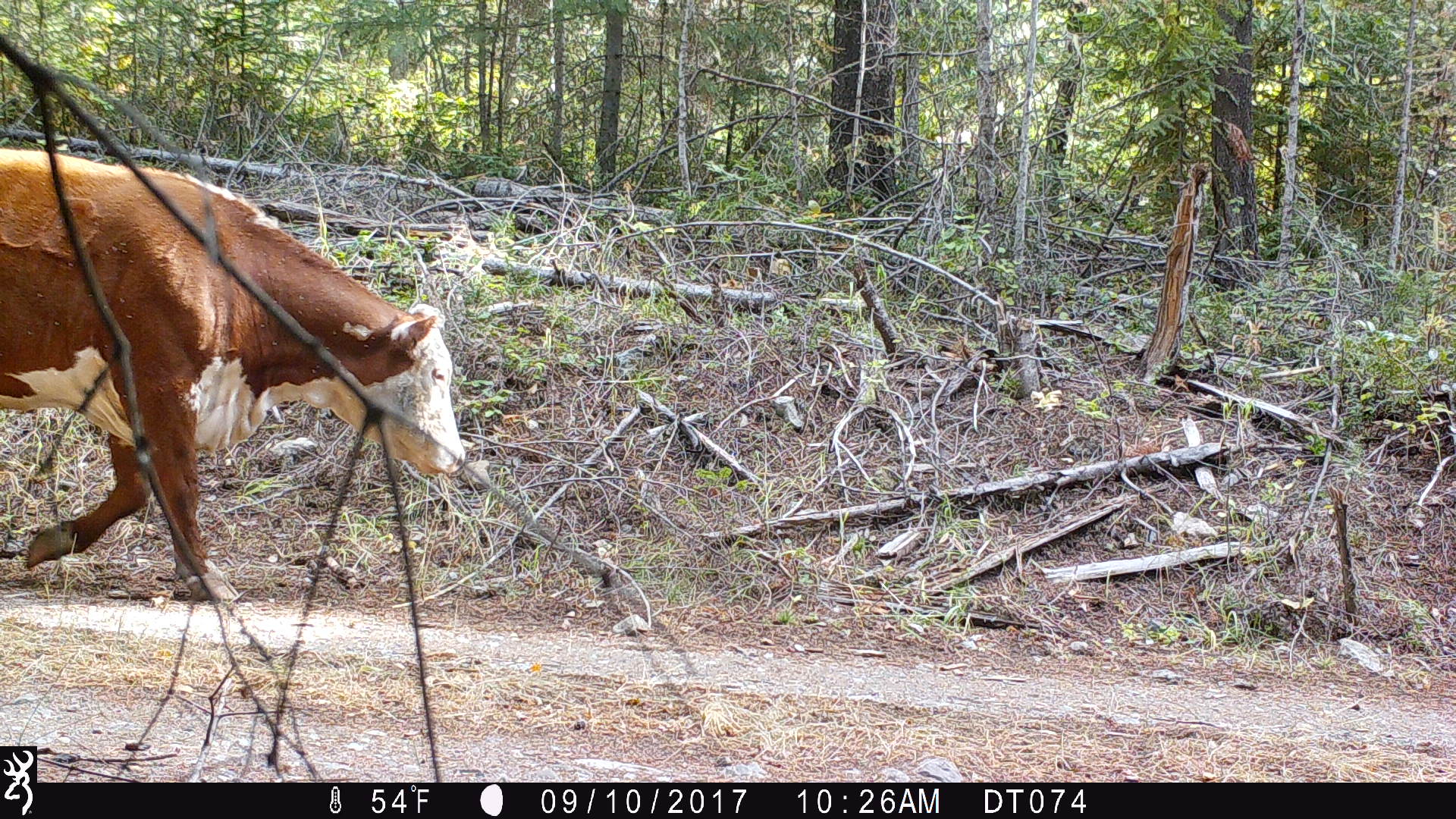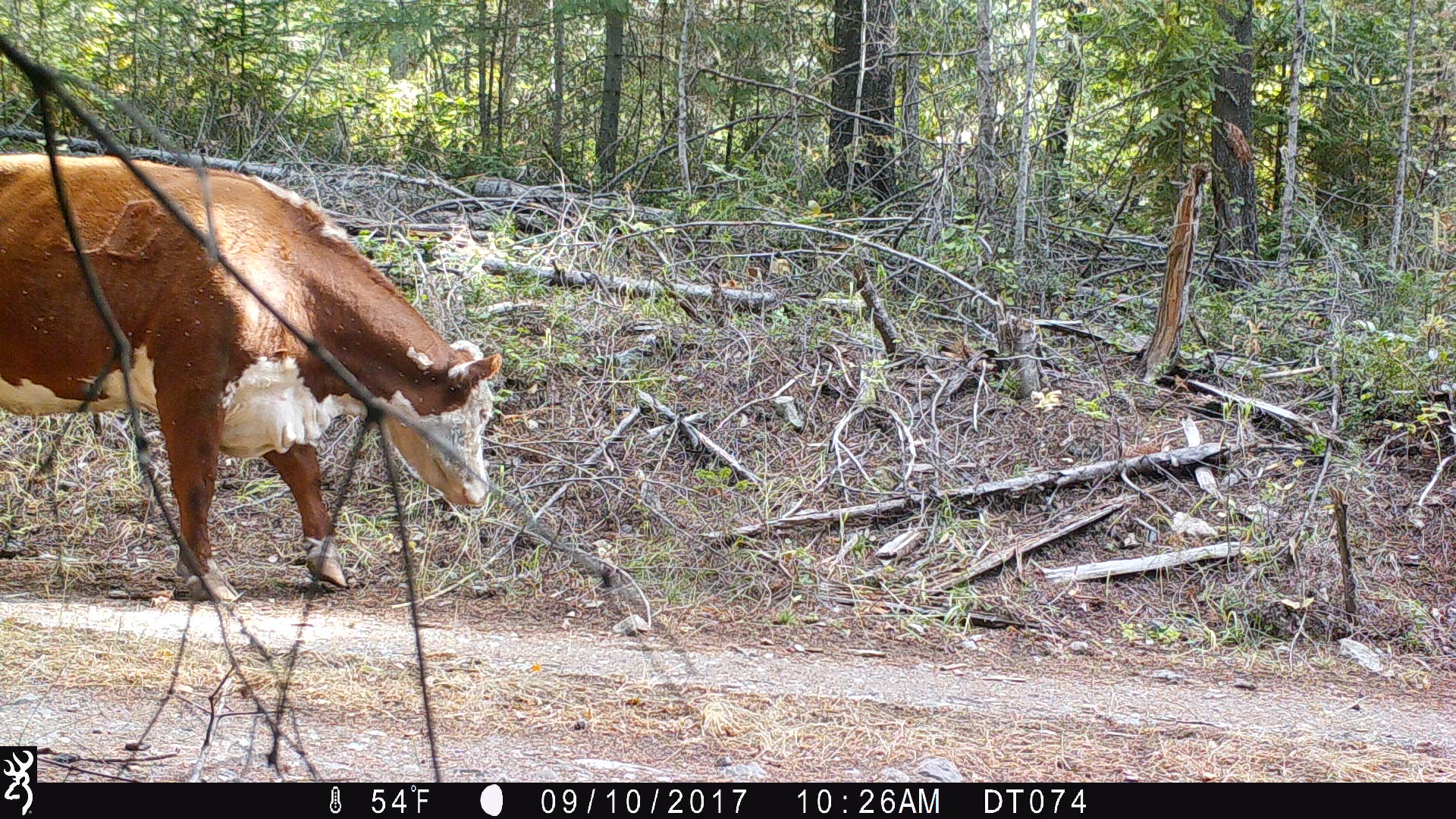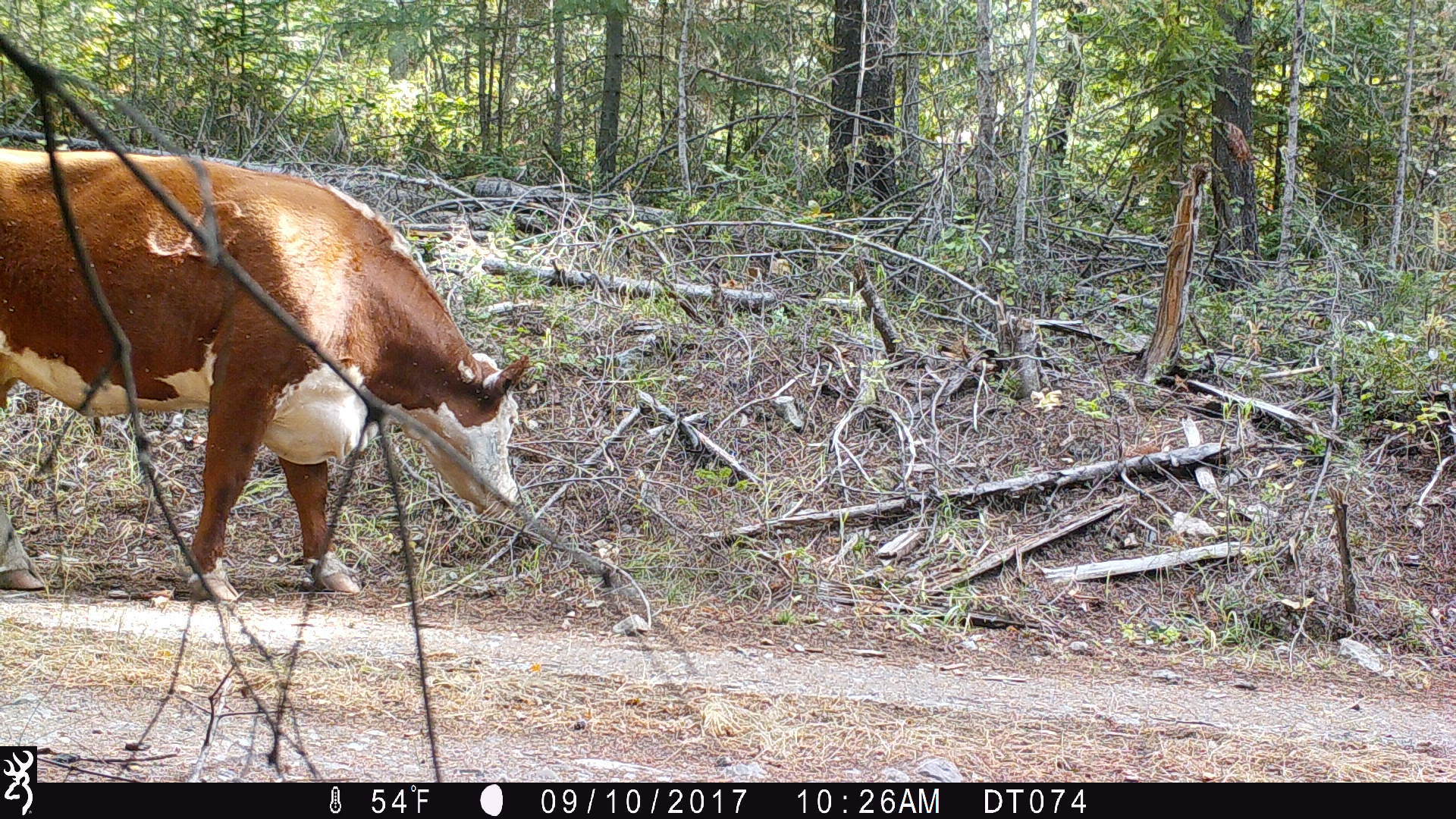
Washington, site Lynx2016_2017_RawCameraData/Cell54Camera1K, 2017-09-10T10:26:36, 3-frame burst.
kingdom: Animalia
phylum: Chordata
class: Mammalia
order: Artiodactyla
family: Bovidae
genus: Bos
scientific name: Bos taurus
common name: domestic cattle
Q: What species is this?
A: Domestic cattle (Bos taurus).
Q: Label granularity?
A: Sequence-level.